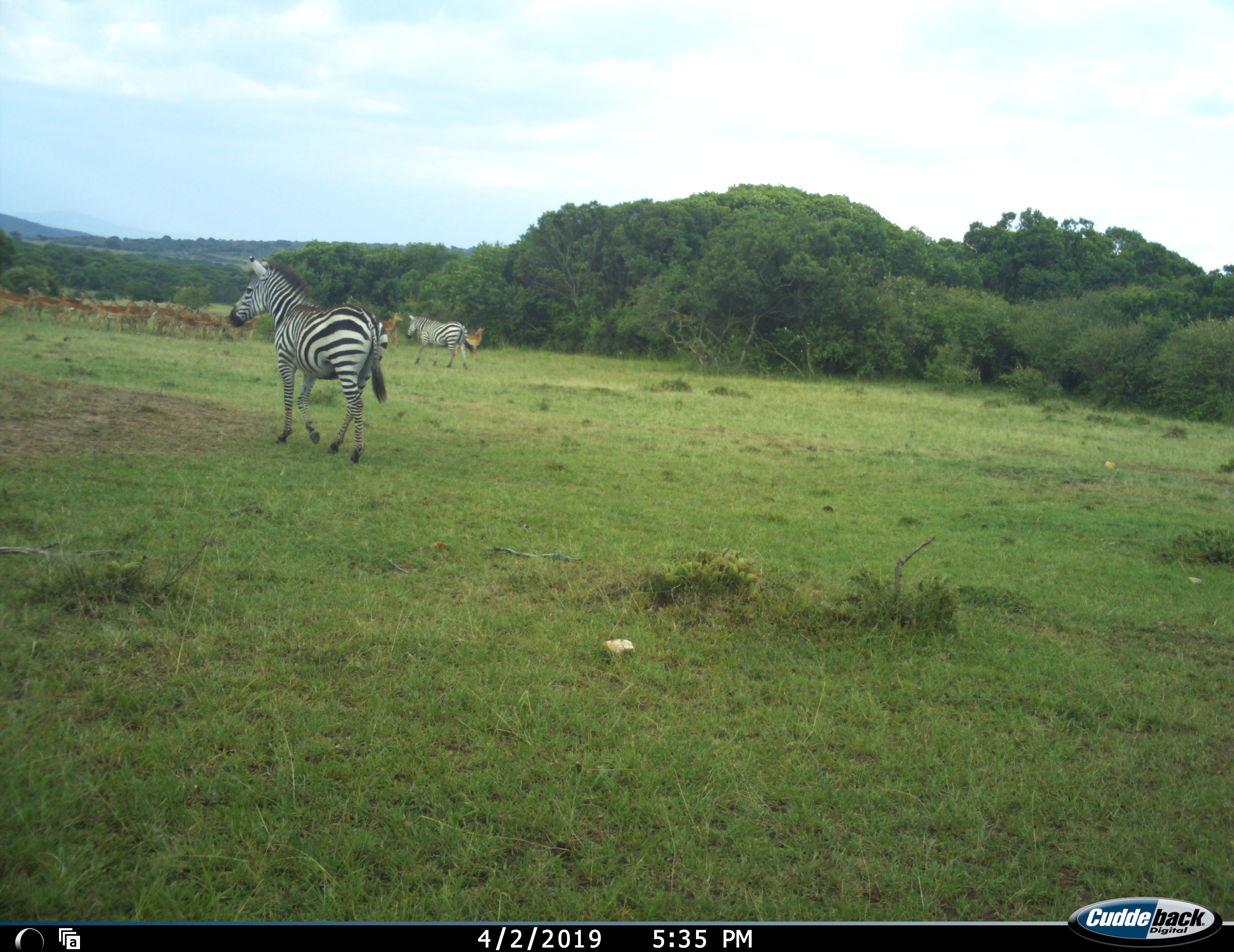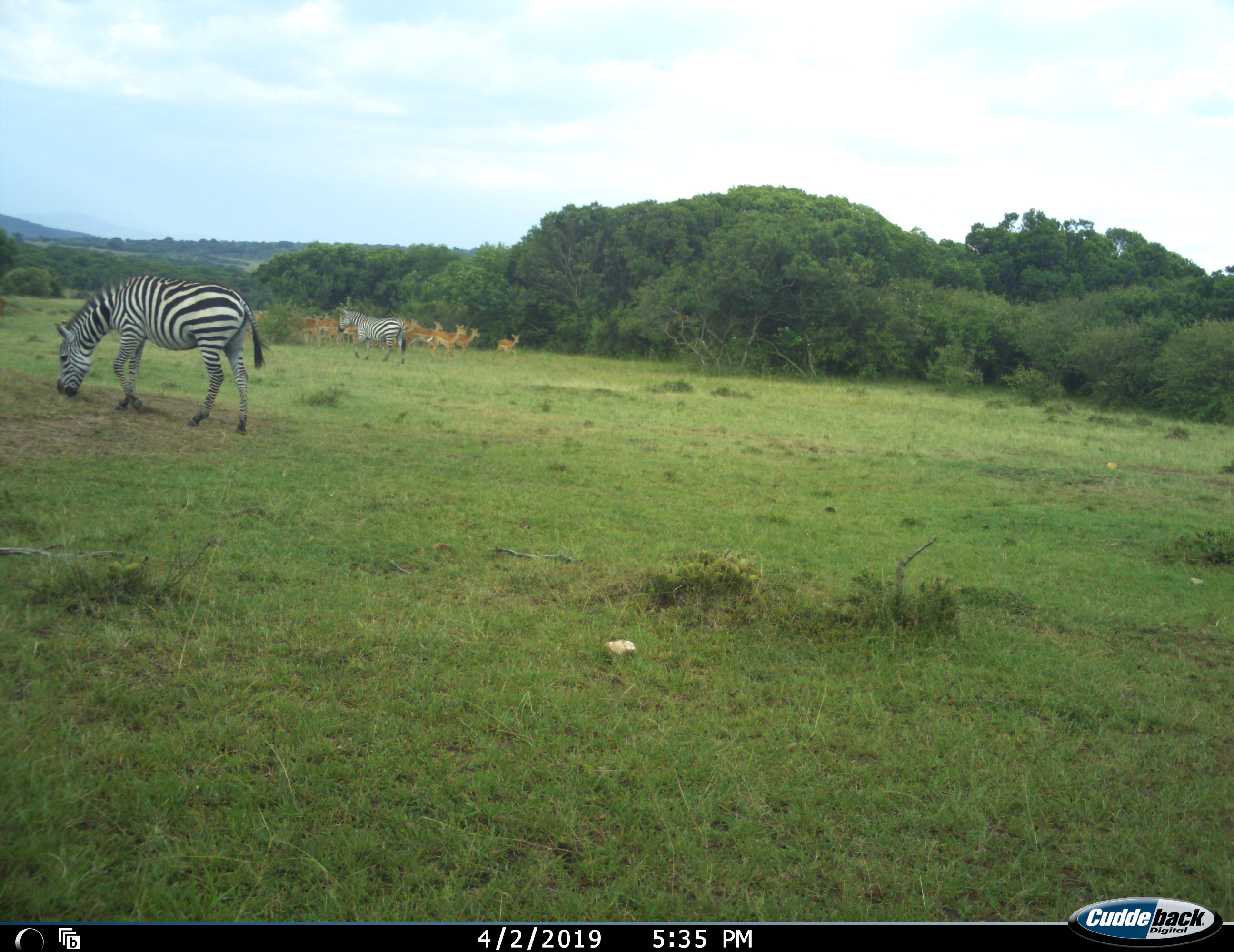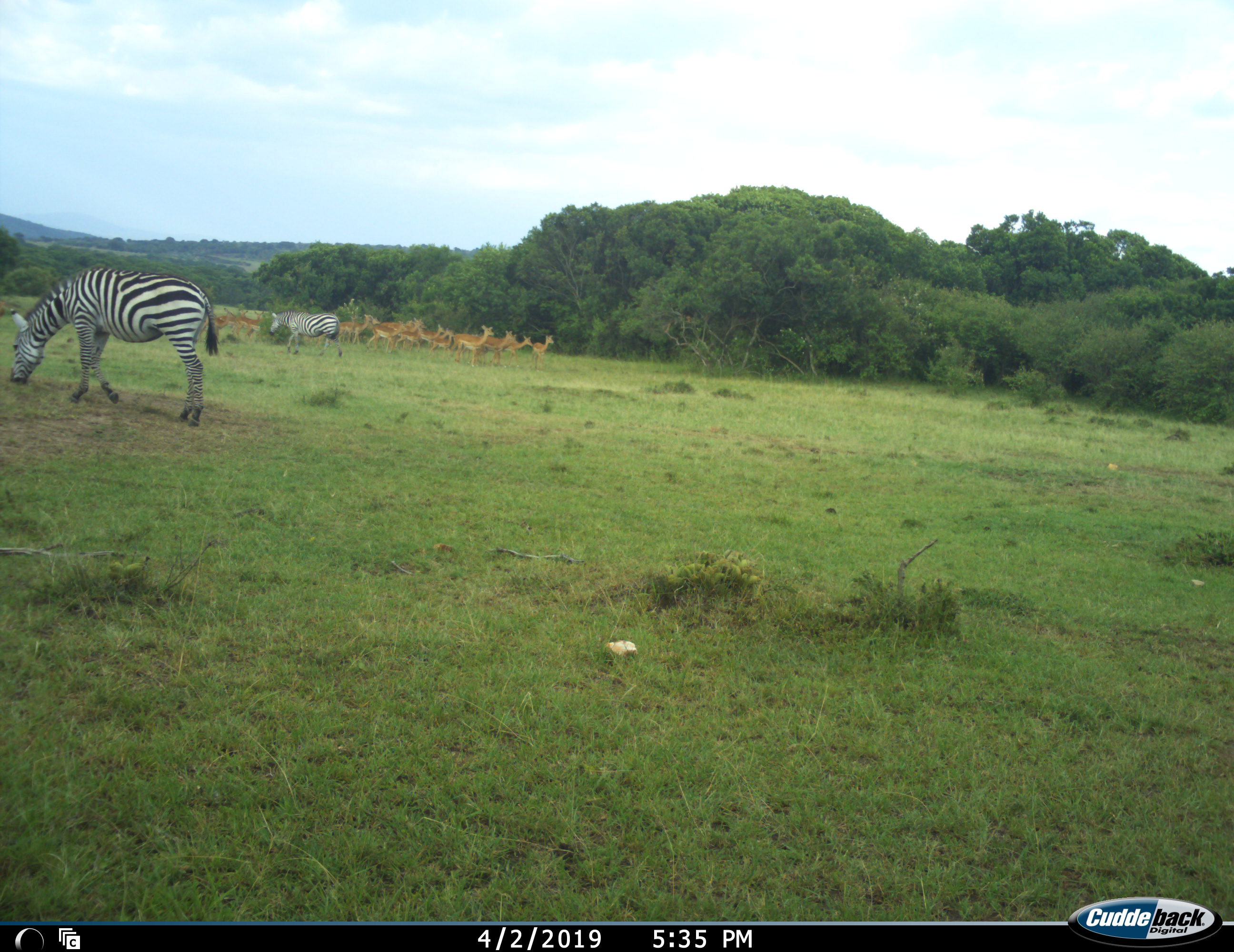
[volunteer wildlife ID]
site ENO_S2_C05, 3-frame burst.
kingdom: Animalia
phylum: Chordata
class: Mammalia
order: Artiodactyla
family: Bovidae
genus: Aepyceros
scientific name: Aepyceros melampus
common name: impala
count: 11-50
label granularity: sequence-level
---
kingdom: Animalia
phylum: Chordata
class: Mammalia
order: Perissodactyla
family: Equidae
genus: Equus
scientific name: Equus quagga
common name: plains zebra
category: zebraplains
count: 2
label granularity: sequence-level